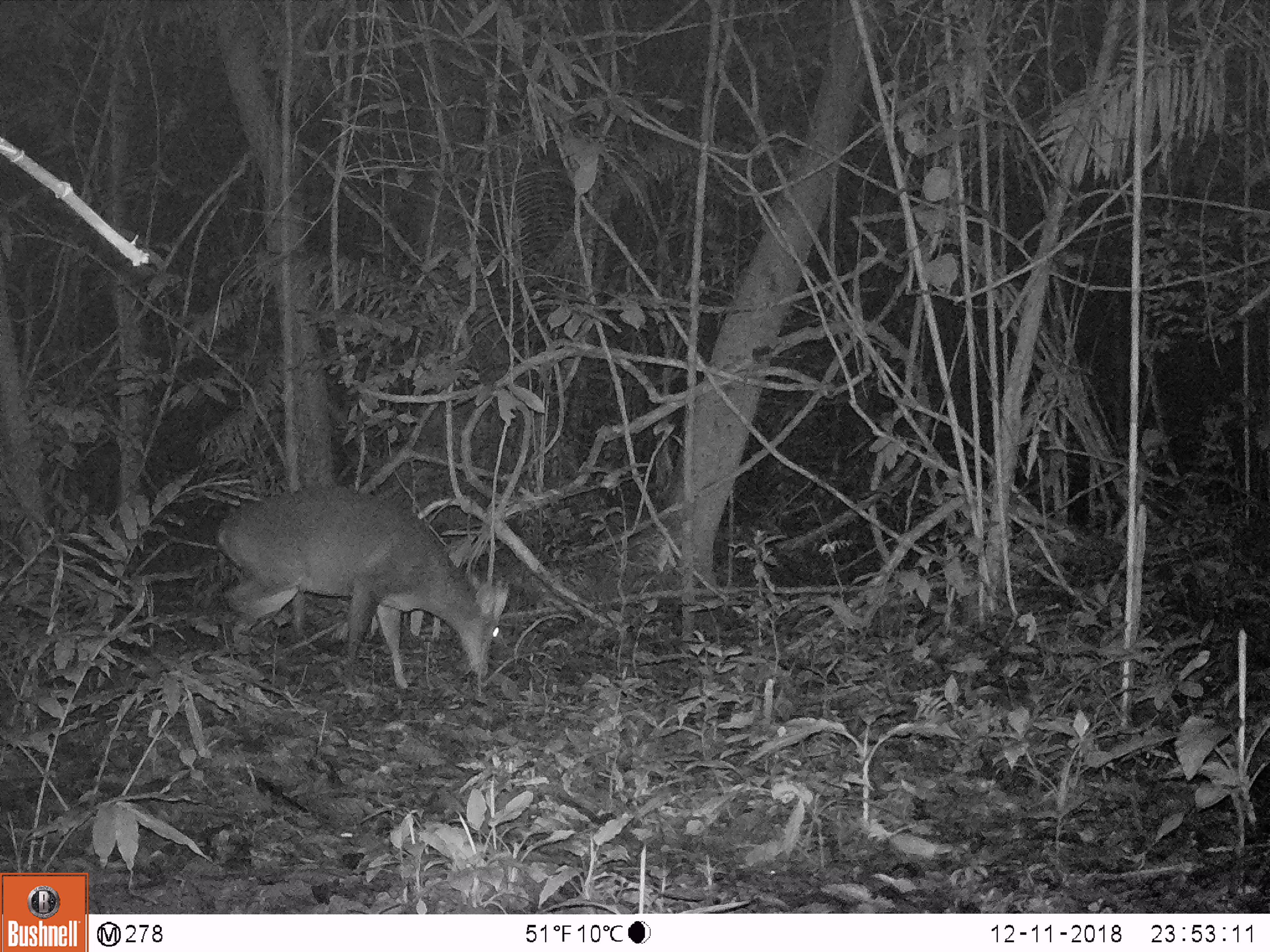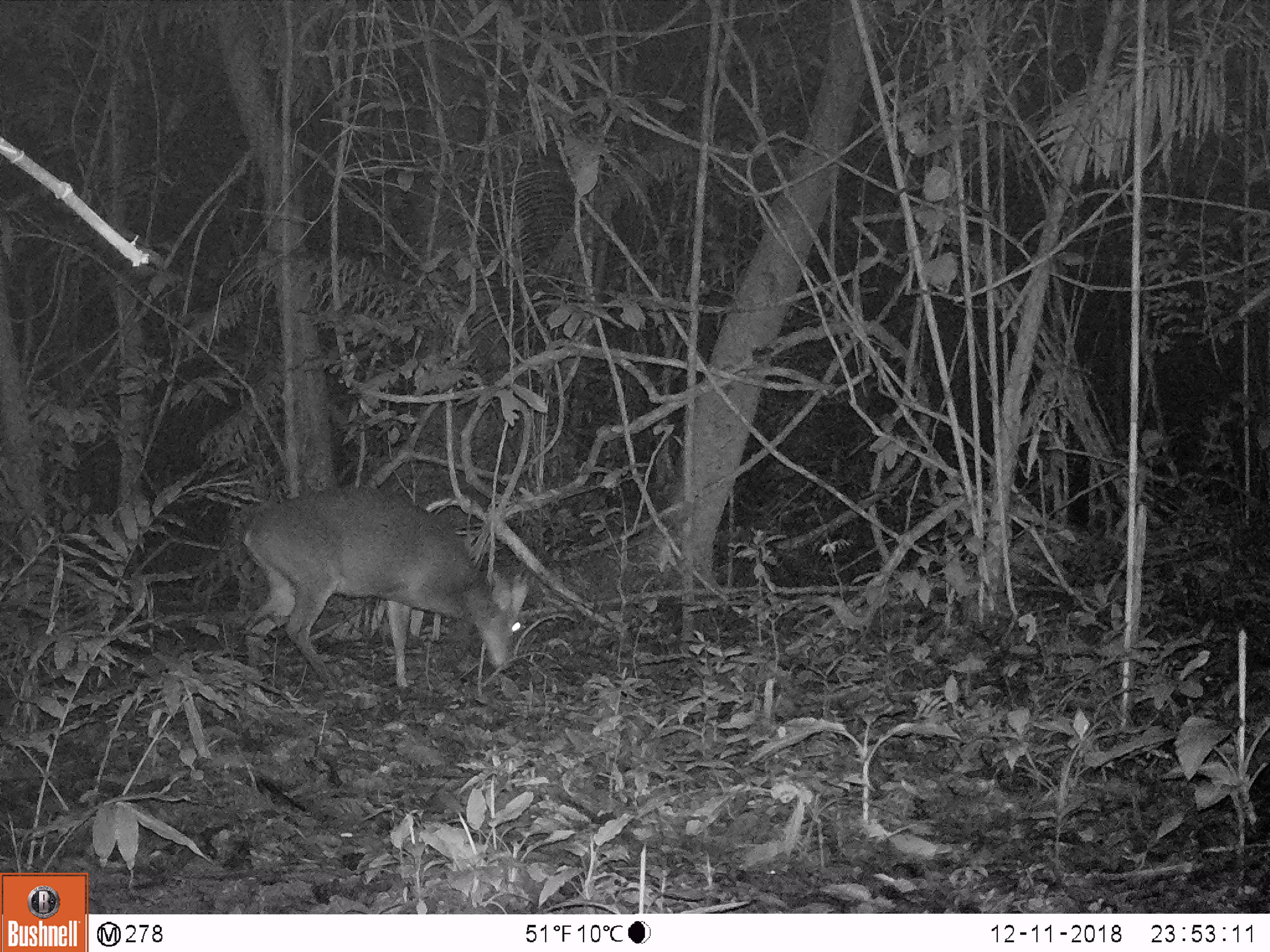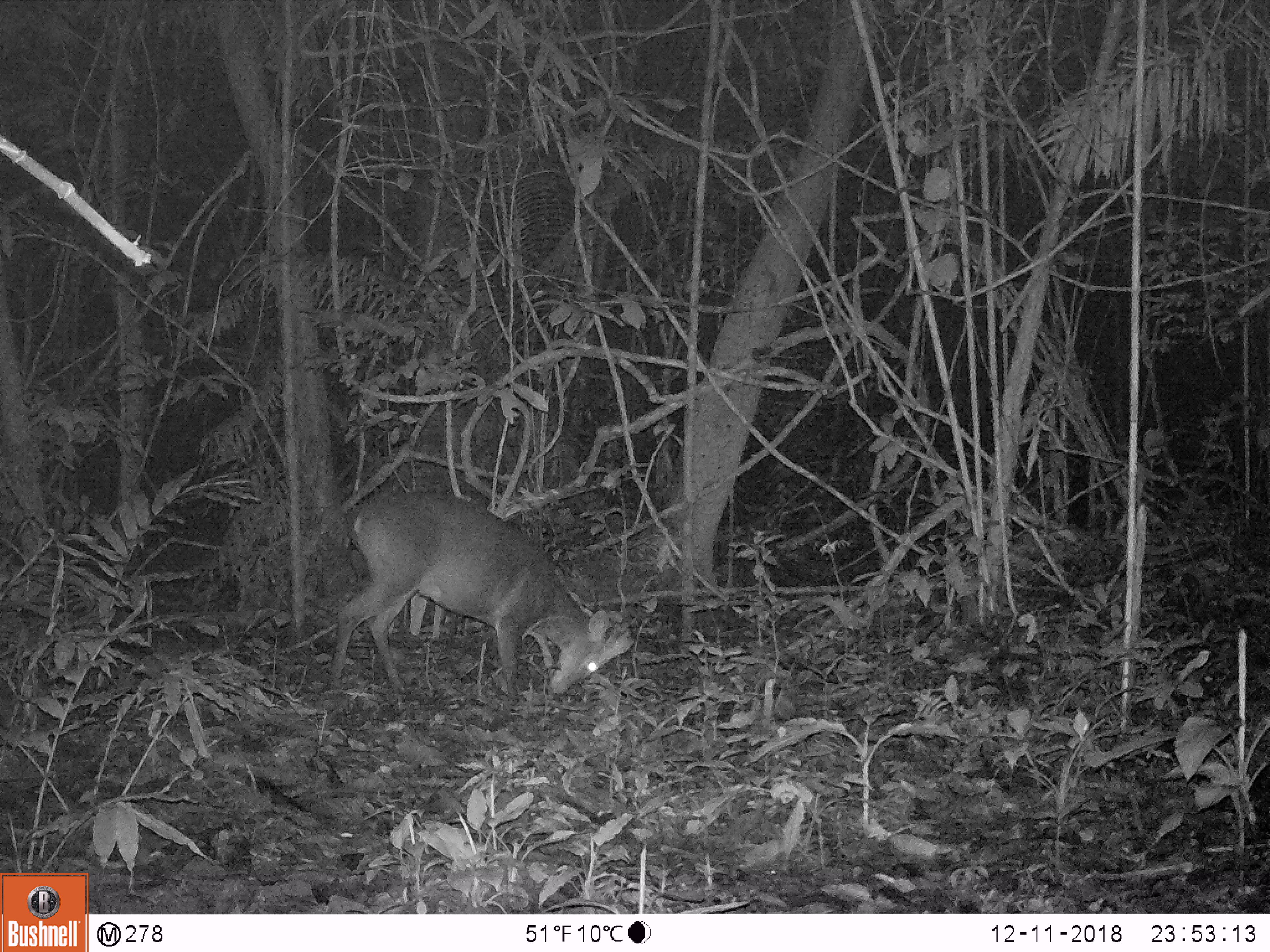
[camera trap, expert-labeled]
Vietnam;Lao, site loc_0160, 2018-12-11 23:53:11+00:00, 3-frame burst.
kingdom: Animalia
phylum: Chordata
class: Mammalia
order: Artiodactyla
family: Cervidae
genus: Muntiacus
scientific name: Muntiacus vuquangensis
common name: large-antlered muntjac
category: large antlered muntjac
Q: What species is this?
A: Large antlered muntjac (large-antlered muntjac) (Muntiacus vuquangensis).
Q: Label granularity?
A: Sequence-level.